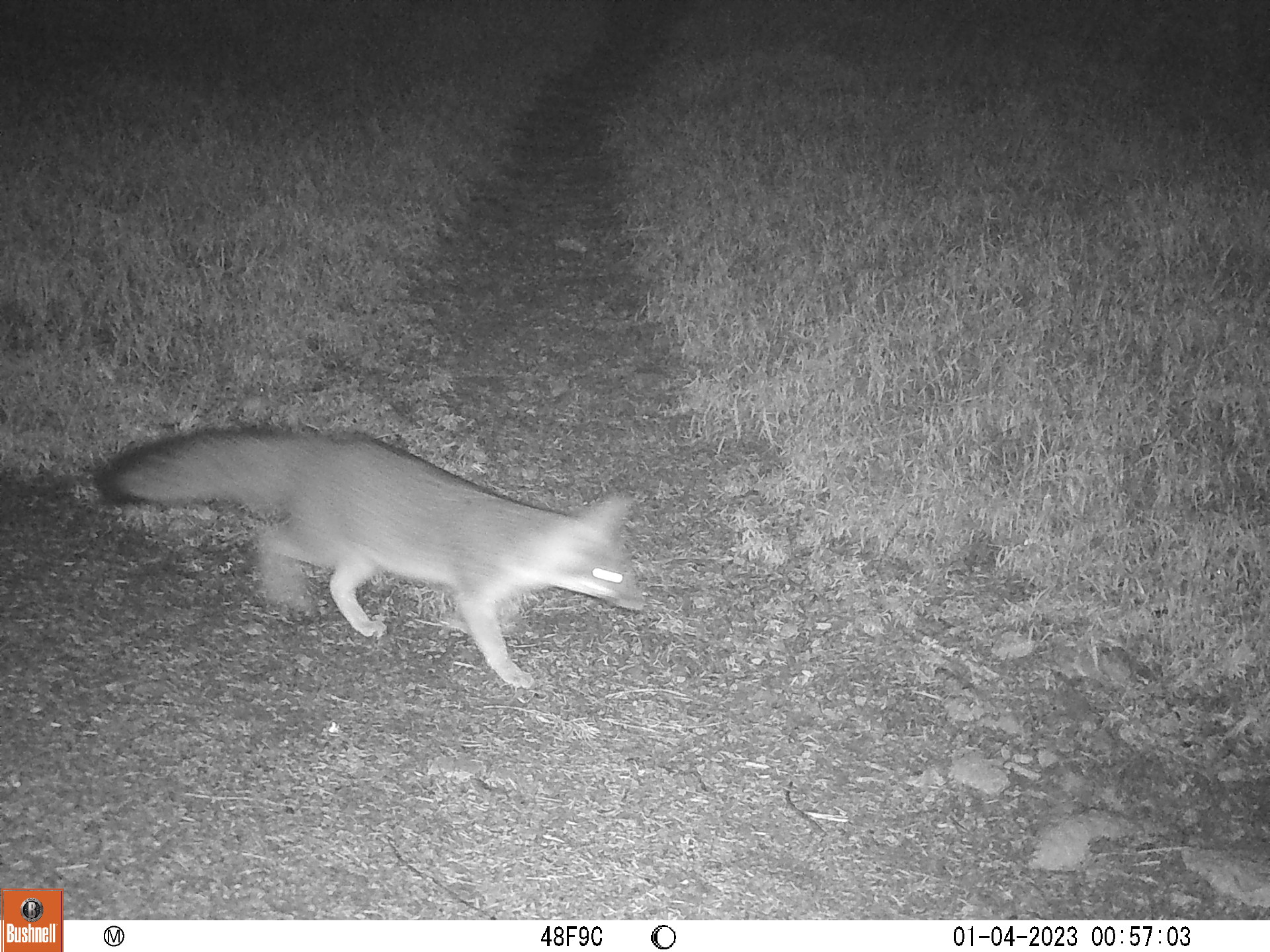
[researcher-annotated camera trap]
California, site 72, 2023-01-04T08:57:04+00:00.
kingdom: Animalia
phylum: Chordata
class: Mammalia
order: Carnivora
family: Canidae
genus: Urocyon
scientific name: Urocyon cinereoargenteus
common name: gray fox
Gray fox (Urocyon cinereoargenteus).